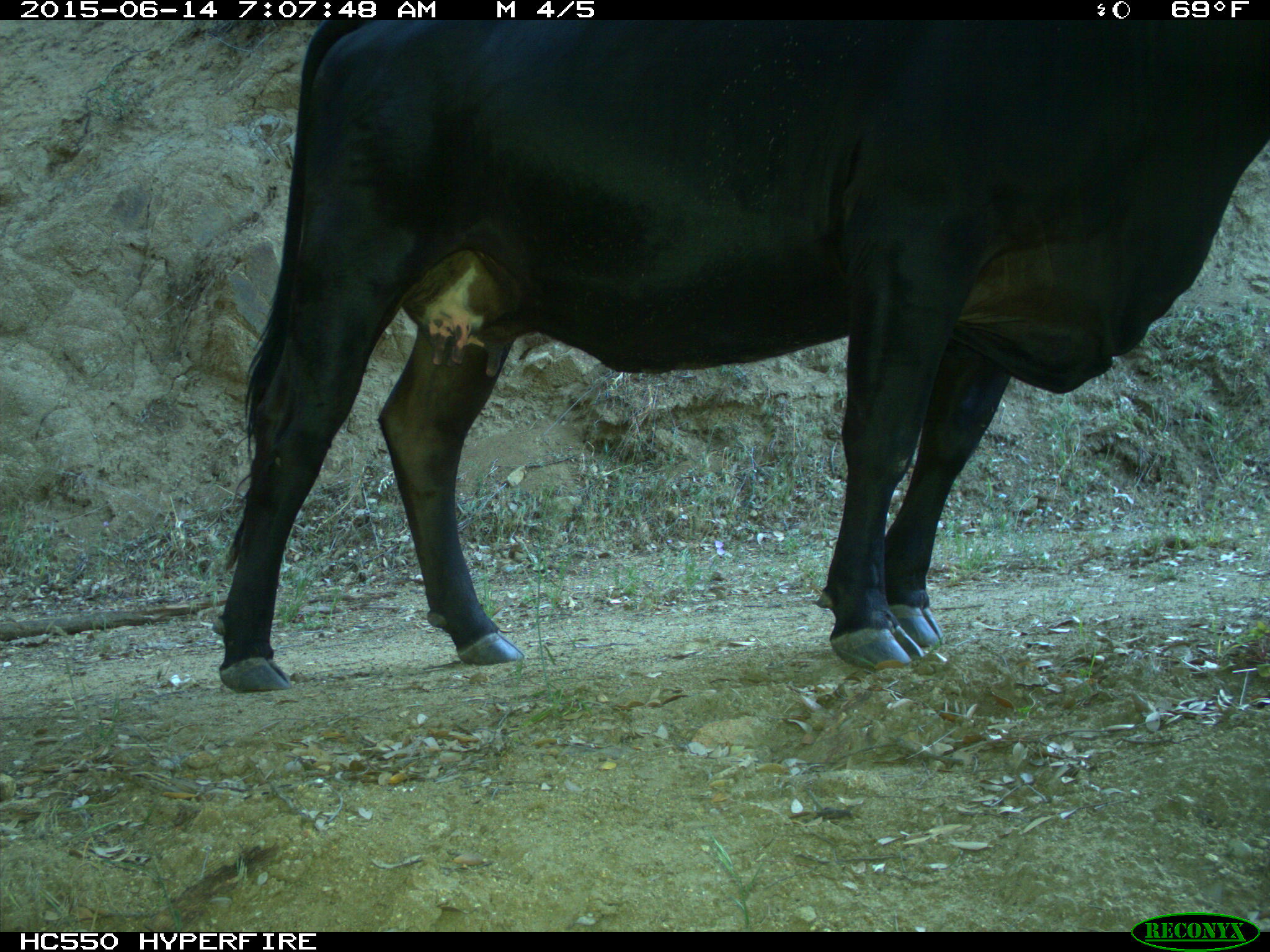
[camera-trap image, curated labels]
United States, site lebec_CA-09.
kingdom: Animalia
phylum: Chordata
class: Mammalia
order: Artiodactyla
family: Bovidae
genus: Bos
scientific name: Bos taurus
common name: domestic cow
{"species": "Bos taurus (domestic cow)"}